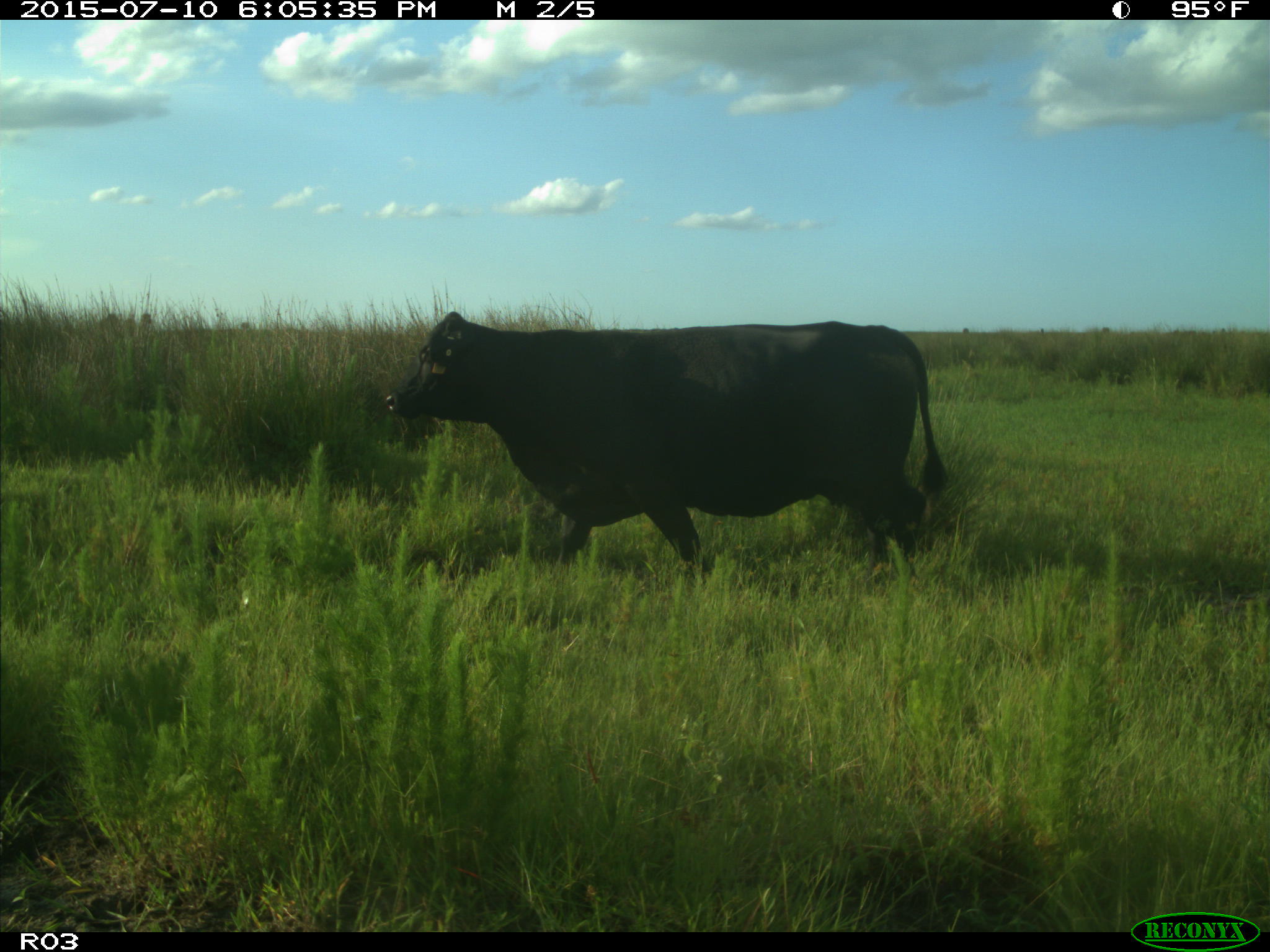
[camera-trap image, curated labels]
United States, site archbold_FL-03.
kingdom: Animalia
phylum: Chordata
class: Mammalia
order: Artiodactyla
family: Bovidae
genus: Bos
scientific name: Bos taurus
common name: domestic cow